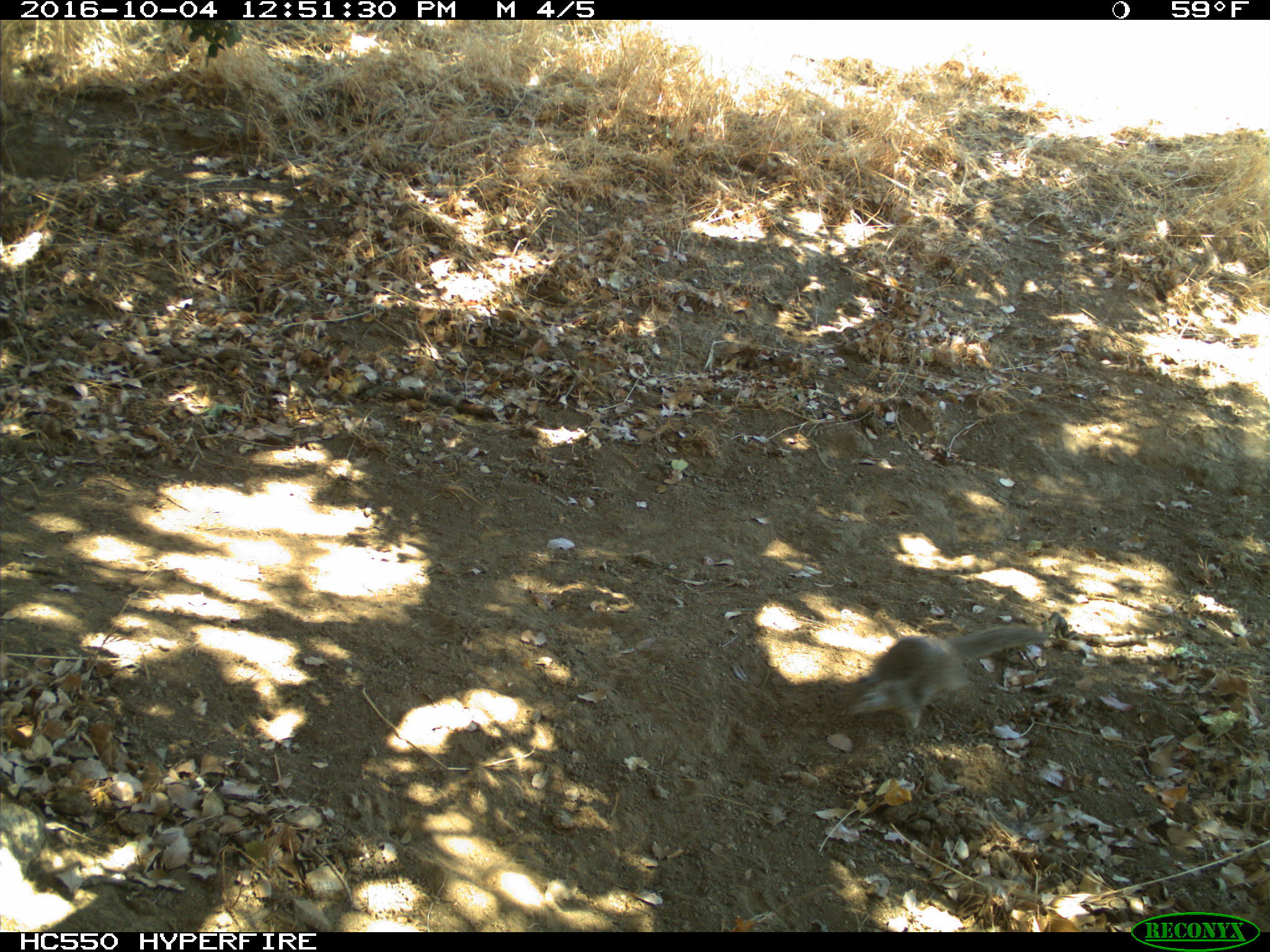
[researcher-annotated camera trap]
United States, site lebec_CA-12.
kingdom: Animalia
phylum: Chordata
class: Mammalia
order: Rodentia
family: Sciuridae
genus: Otospermophilus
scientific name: Otospermophilus beecheyi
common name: california ground squirrel